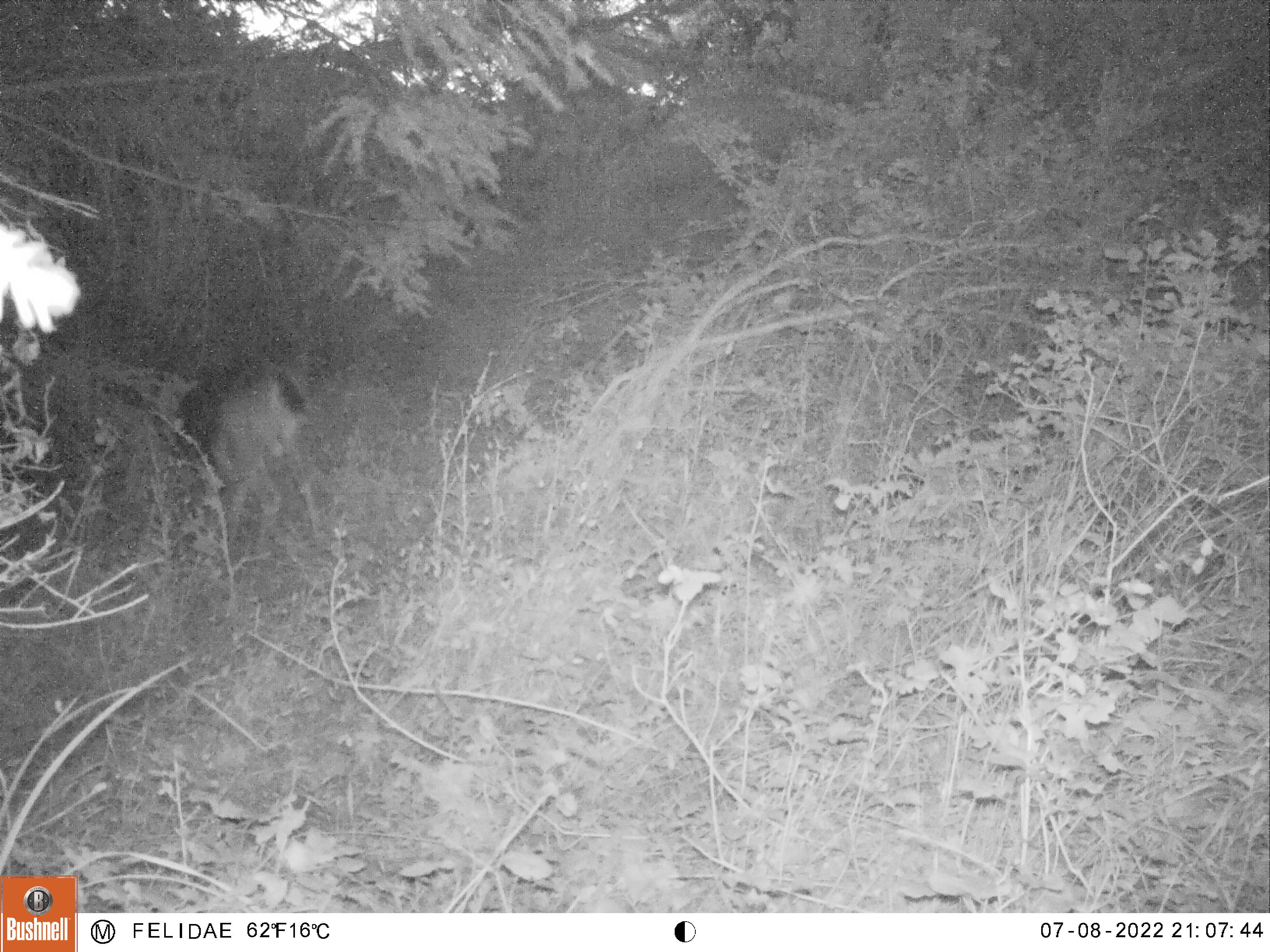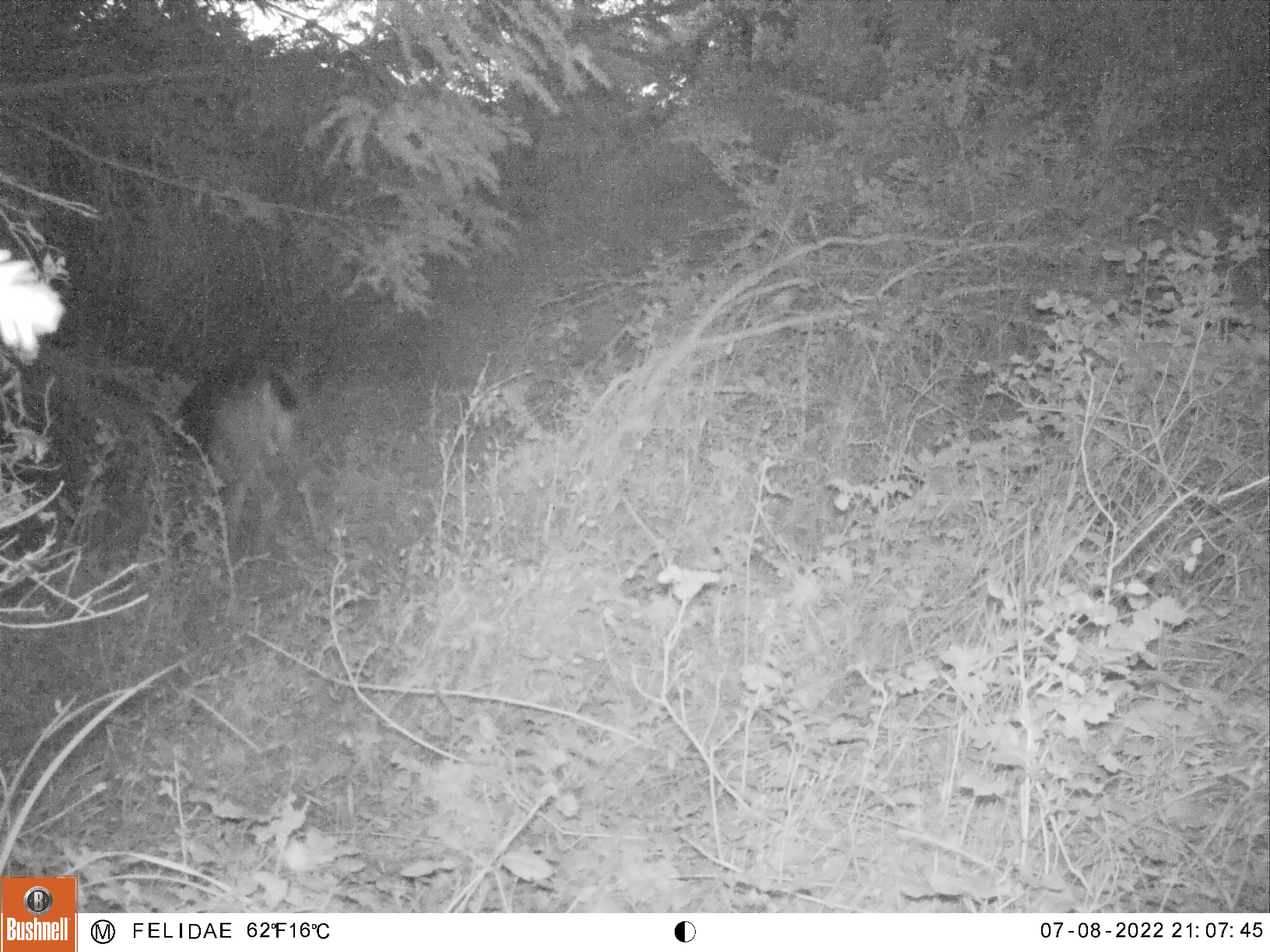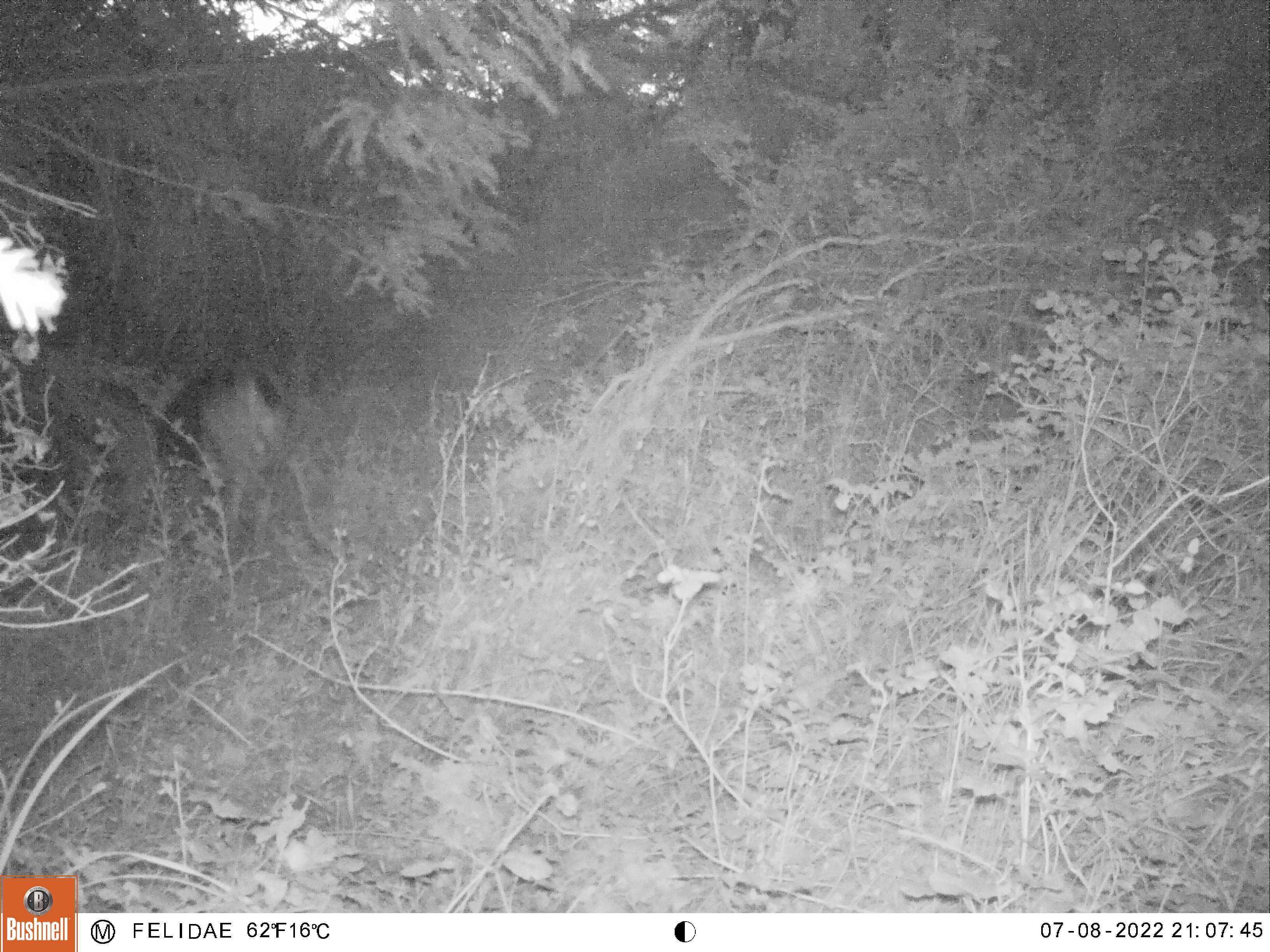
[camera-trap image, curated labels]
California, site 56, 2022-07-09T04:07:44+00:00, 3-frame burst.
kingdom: Animalia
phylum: Chordata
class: Mammalia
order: Artiodactyla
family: Cervidae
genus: Odocoileus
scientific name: Odocoileus hemionus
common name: mule deer